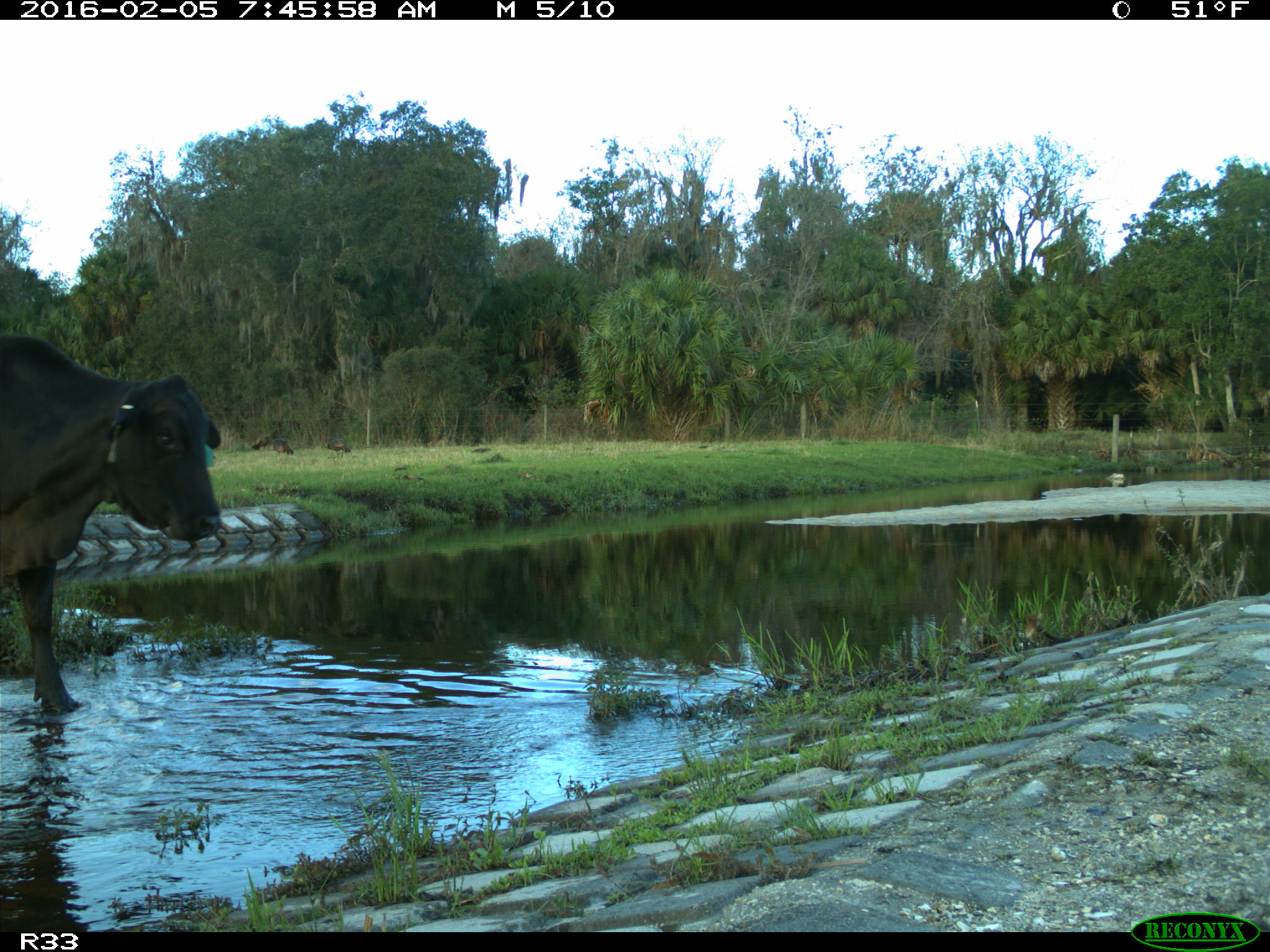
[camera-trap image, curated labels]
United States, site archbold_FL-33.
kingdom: Animalia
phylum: Chordata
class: Mammalia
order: Artiodactyla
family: Bovidae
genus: Bos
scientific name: Bos taurus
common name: domestic cow